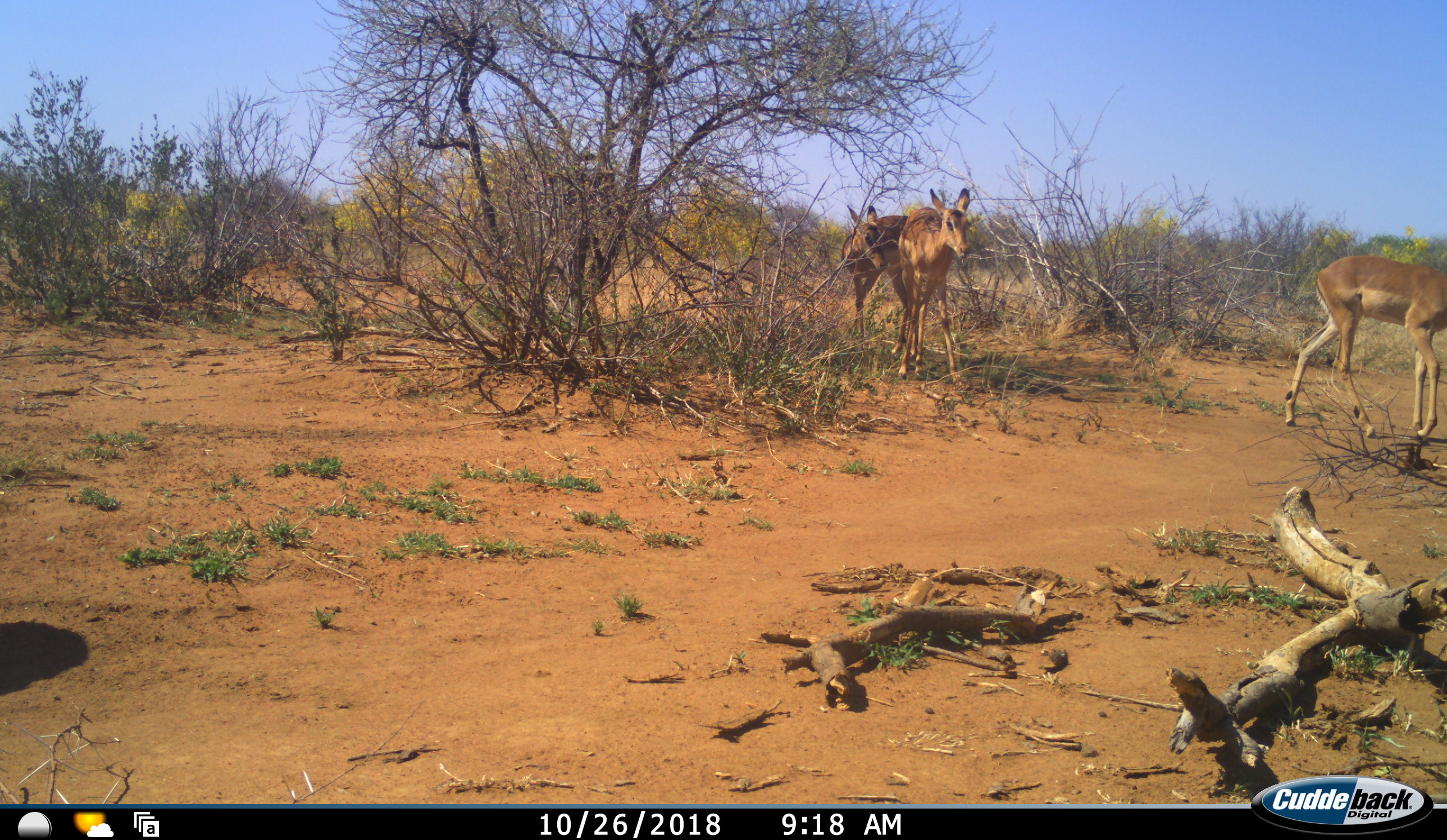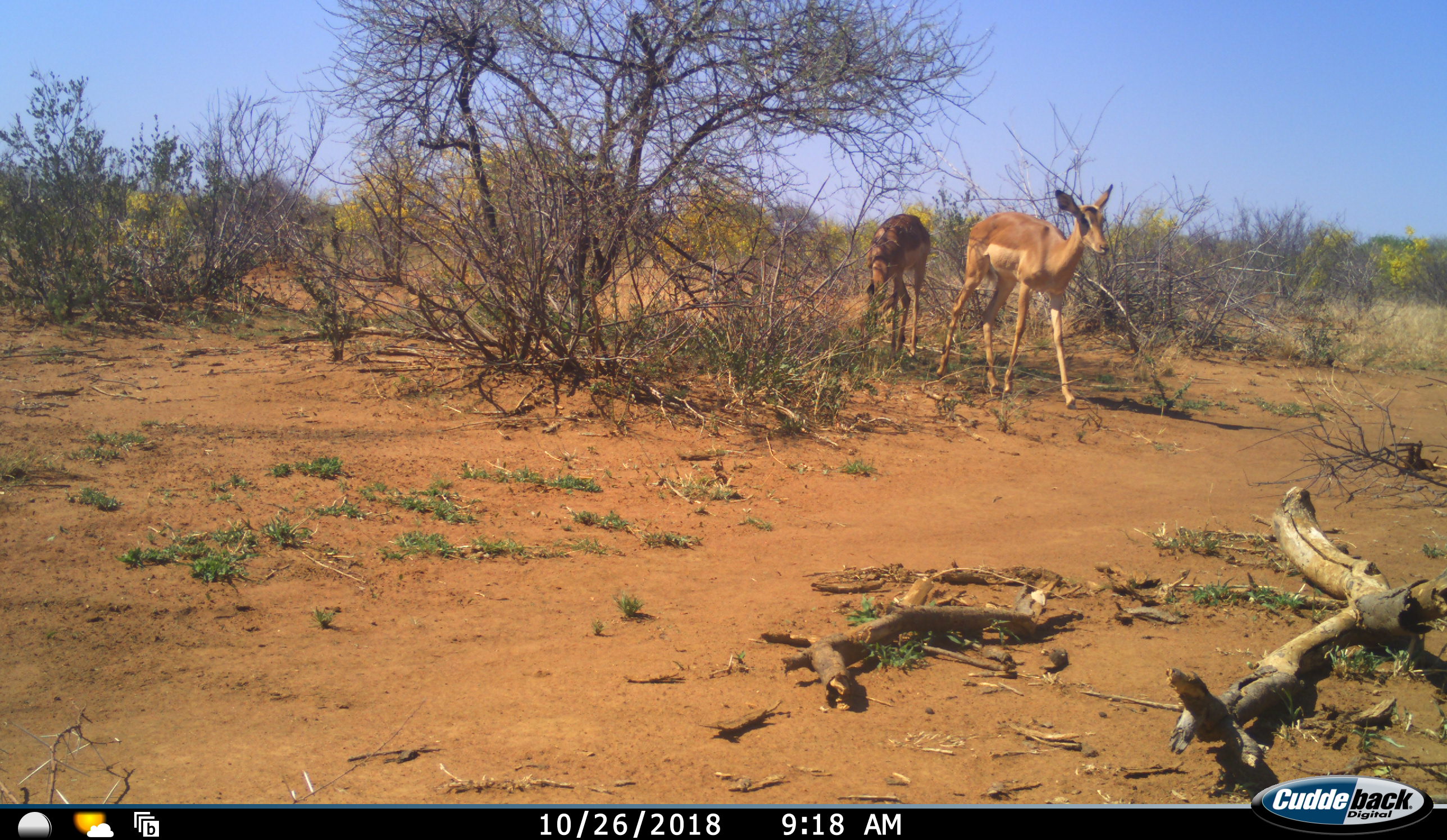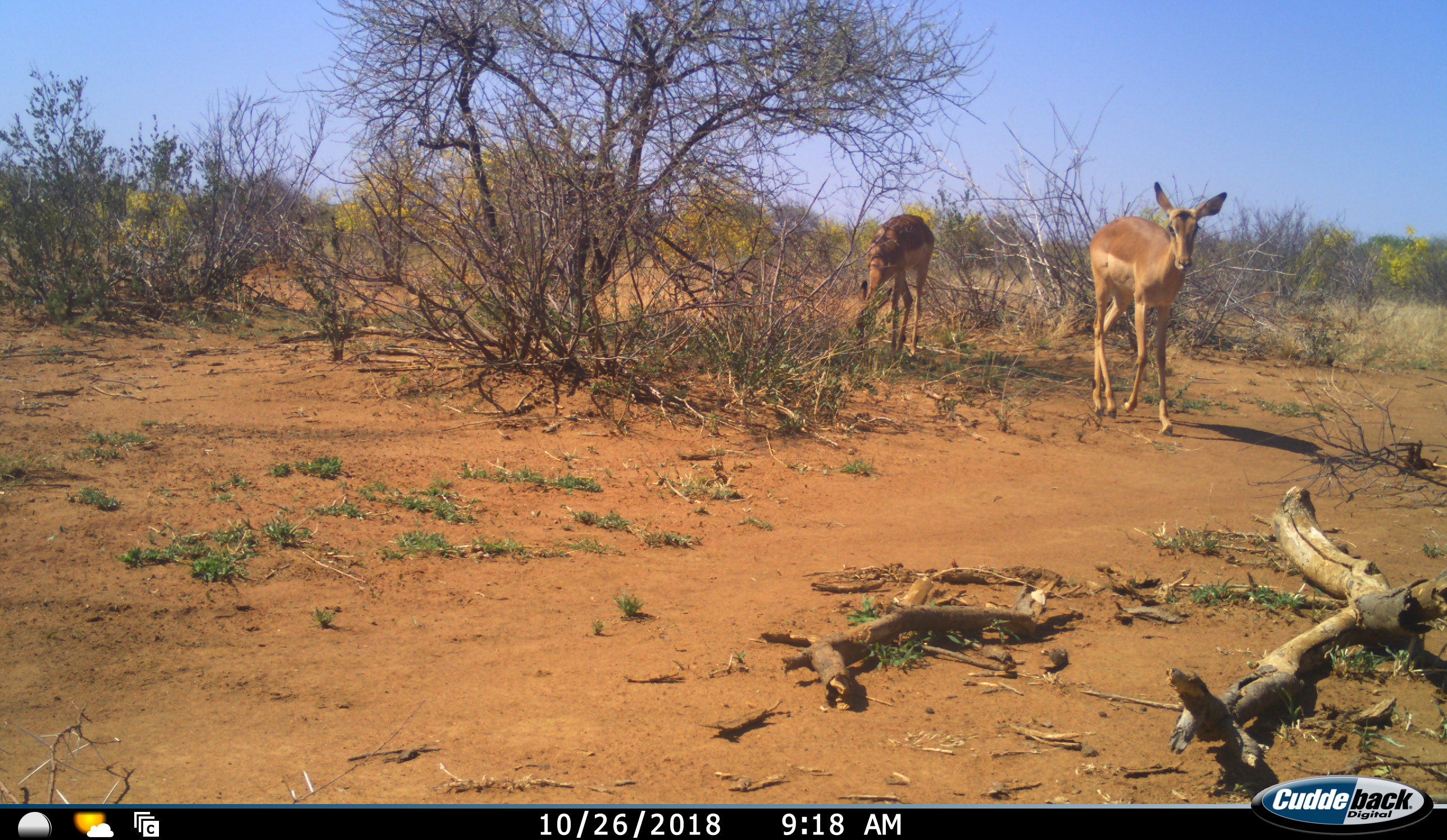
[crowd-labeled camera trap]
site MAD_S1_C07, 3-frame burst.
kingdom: Animalia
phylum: Chordata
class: Mammalia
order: Artiodactyla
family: Bovidae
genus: Aepyceros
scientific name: Aepyceros melampus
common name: impala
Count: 3.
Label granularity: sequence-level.